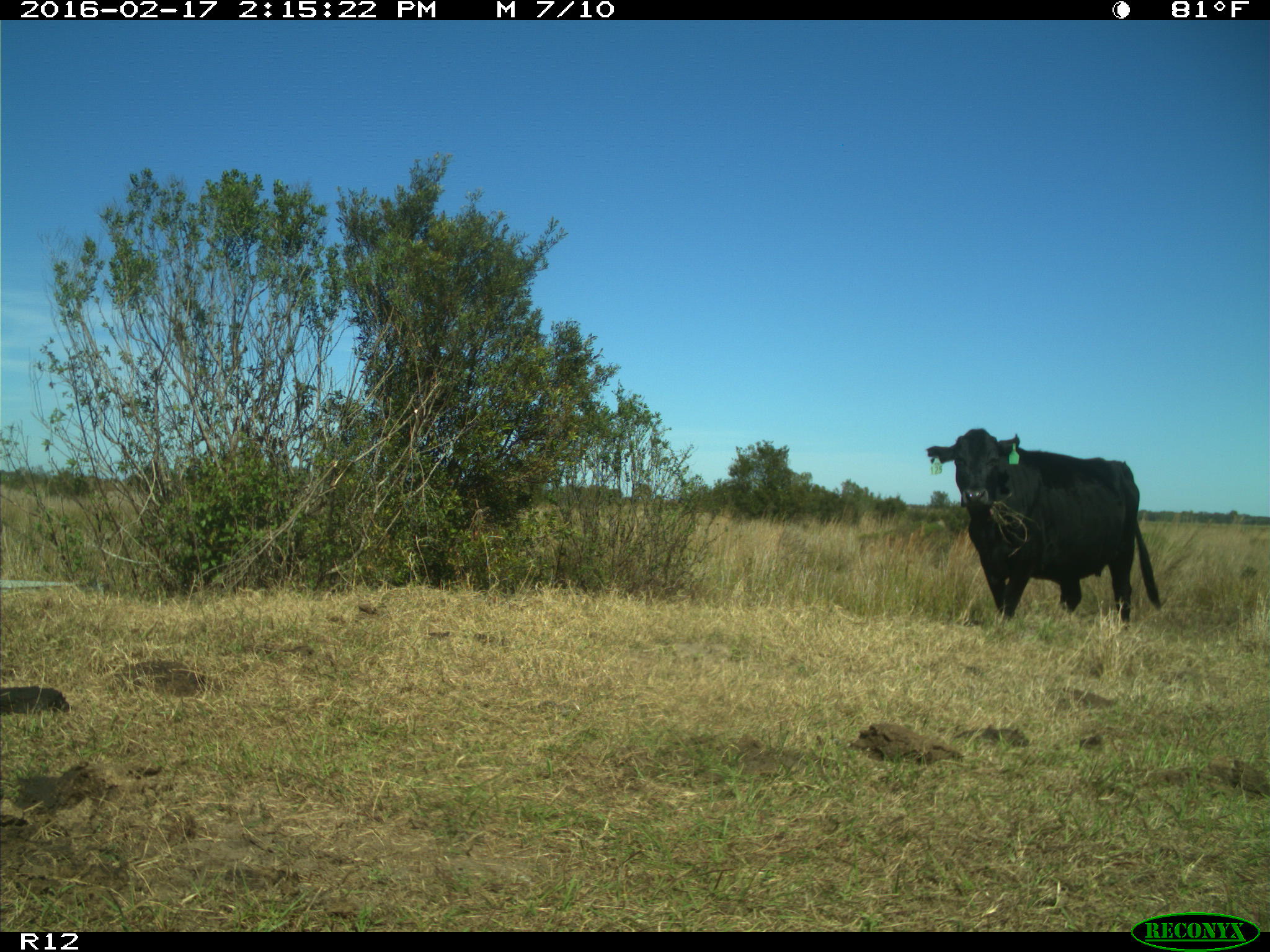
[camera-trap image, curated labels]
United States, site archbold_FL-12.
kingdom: Animalia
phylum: Chordata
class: Mammalia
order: Artiodactyla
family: Bovidae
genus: Bos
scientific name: Bos taurus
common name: domestic cow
Bos taurus (domestic cow).